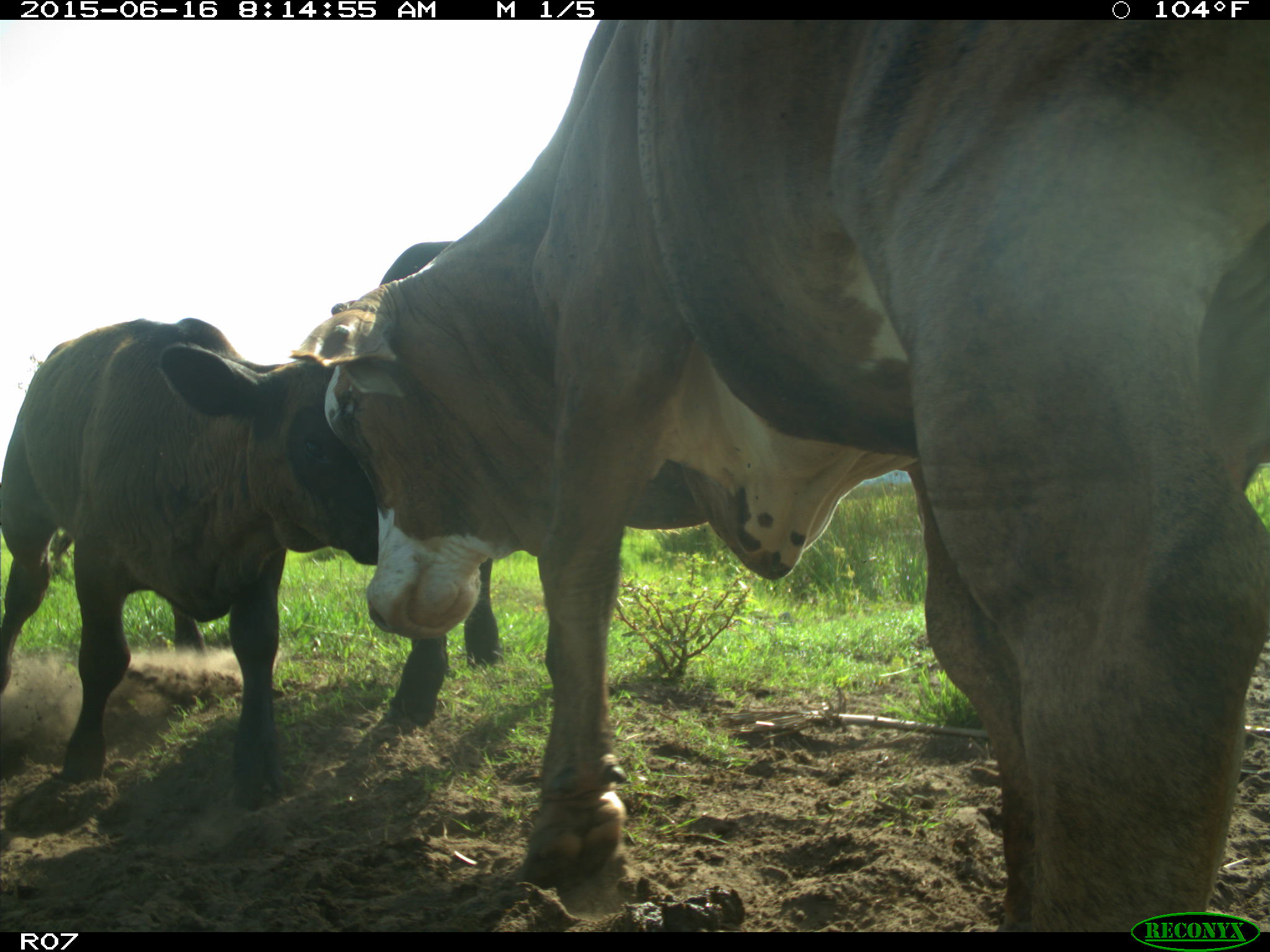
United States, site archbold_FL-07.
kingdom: Animalia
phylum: Chordata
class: Mammalia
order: Artiodactyla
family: Bovidae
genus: Bos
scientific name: Bos taurus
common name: domestic cow